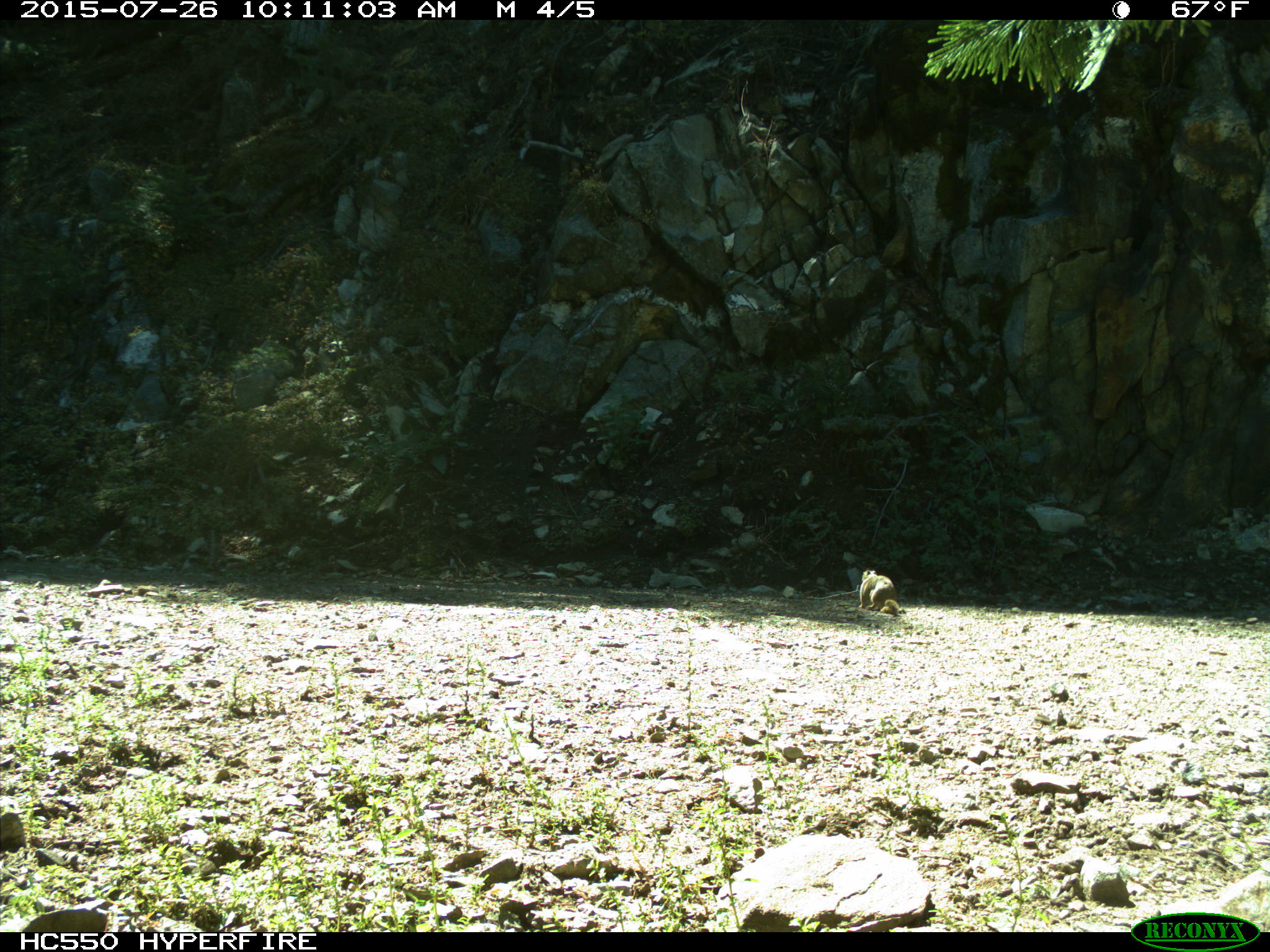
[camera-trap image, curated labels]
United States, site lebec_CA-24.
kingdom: Animalia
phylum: Chordata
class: Mammalia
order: Rodentia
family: Sciuridae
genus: Otospermophilus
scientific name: Otospermophilus beecheyi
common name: california ground squirrel